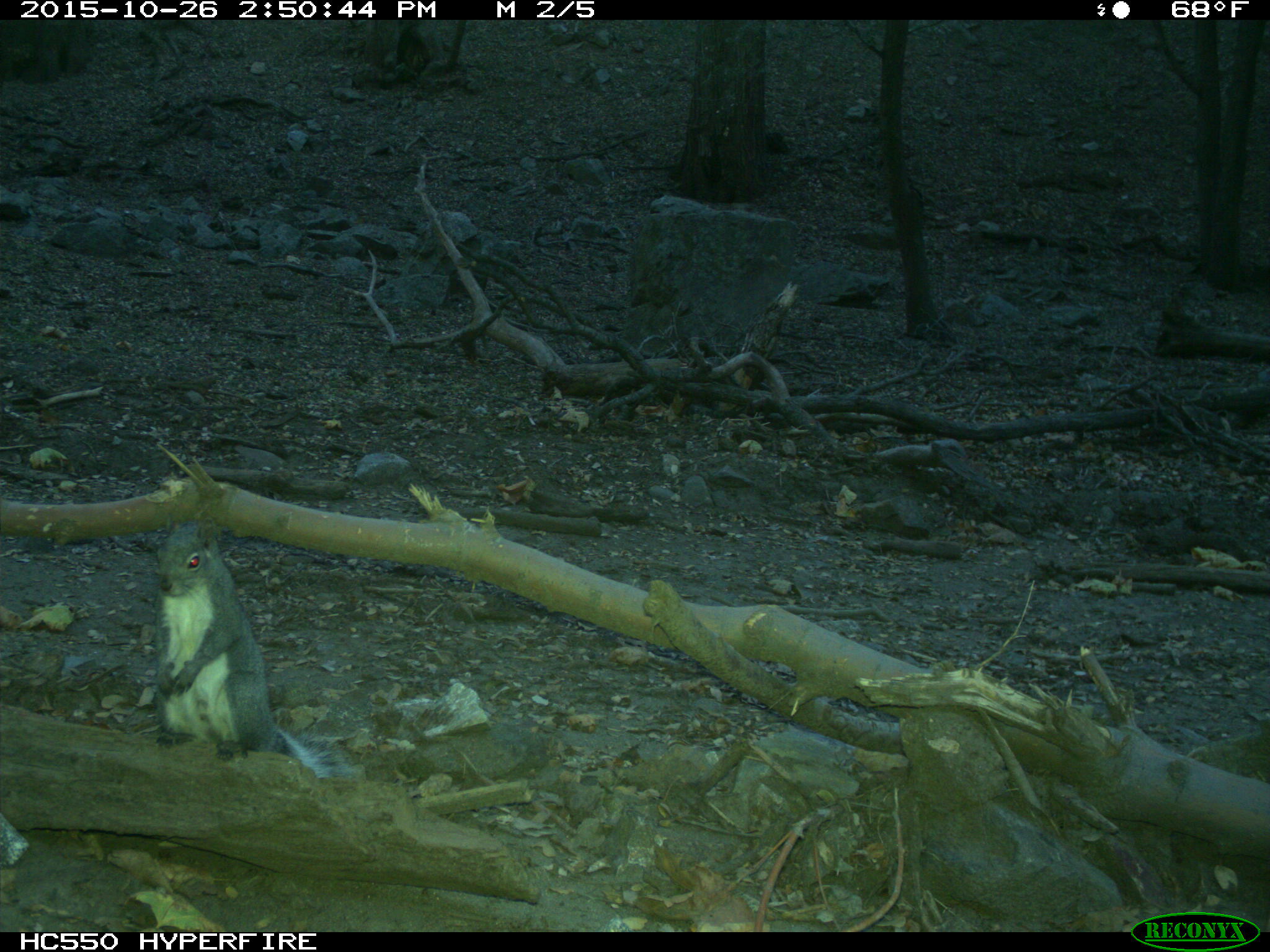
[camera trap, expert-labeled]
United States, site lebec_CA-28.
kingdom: Animalia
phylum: Chordata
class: Mammalia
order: Rodentia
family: Sciuridae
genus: Sciurus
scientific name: Sciurus carolinensis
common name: eastern gray squirrel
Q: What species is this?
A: Sciurus carolinensis (eastern gray squirrel).